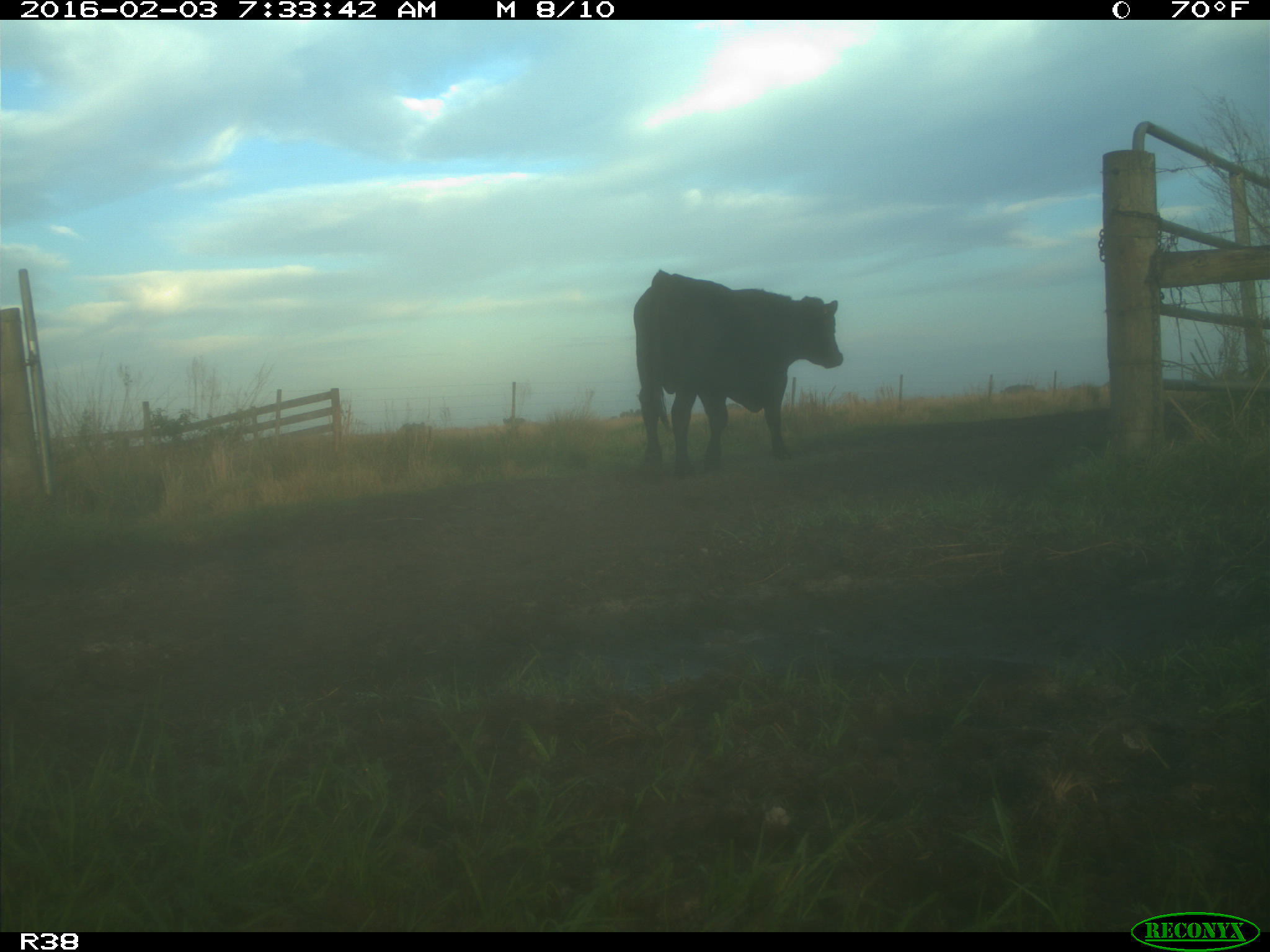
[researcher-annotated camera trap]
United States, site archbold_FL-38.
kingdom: Animalia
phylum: Chordata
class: Mammalia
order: Artiodactyla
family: Bovidae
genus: Bos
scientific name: Bos taurus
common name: domestic cow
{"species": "Bos taurus (domestic cow)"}